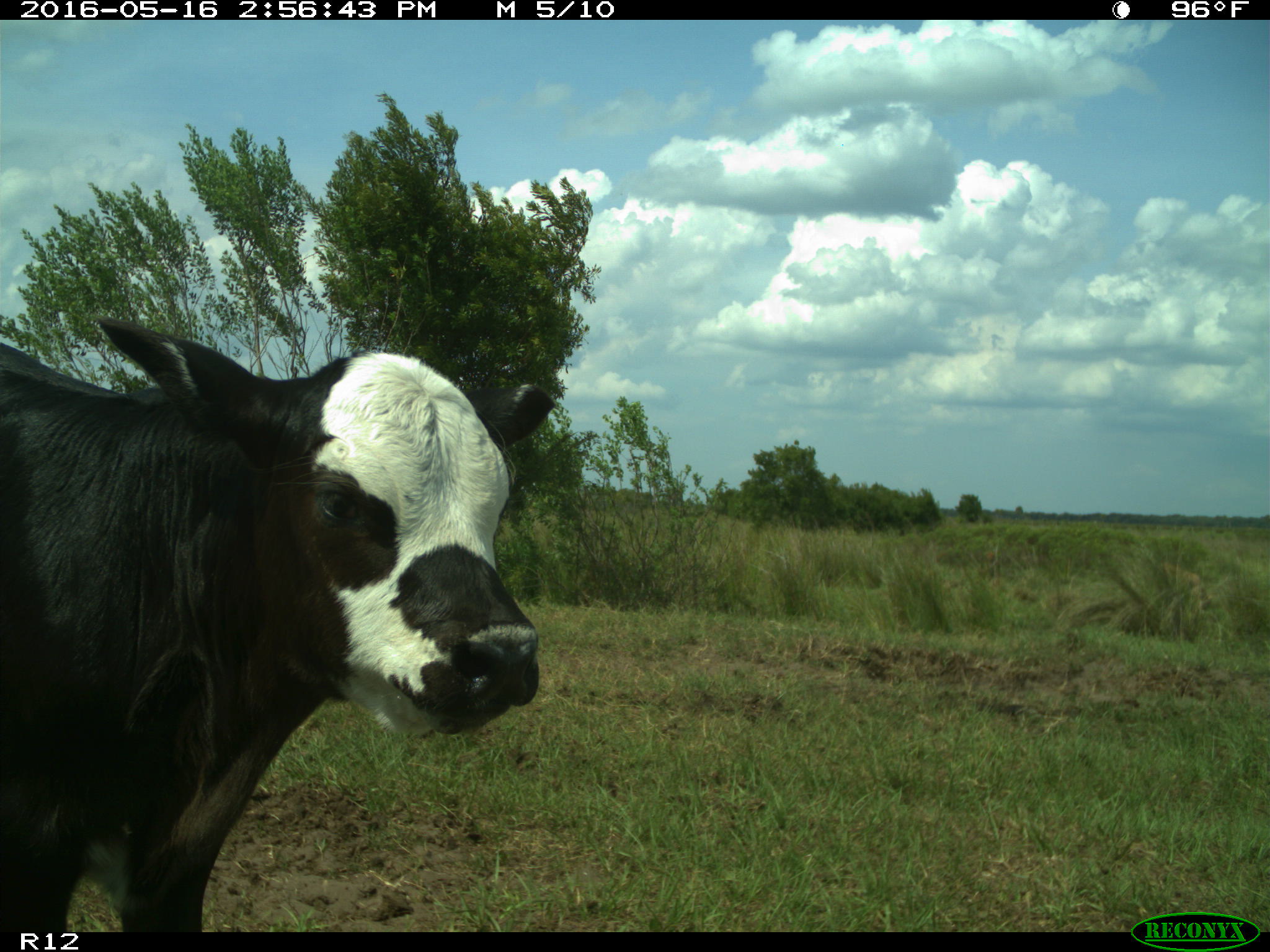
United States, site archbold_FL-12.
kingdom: Animalia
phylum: Chordata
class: Mammalia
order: Artiodactyla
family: Bovidae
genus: Bos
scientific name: Bos taurus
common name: domestic cow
Bos taurus (domestic cow).